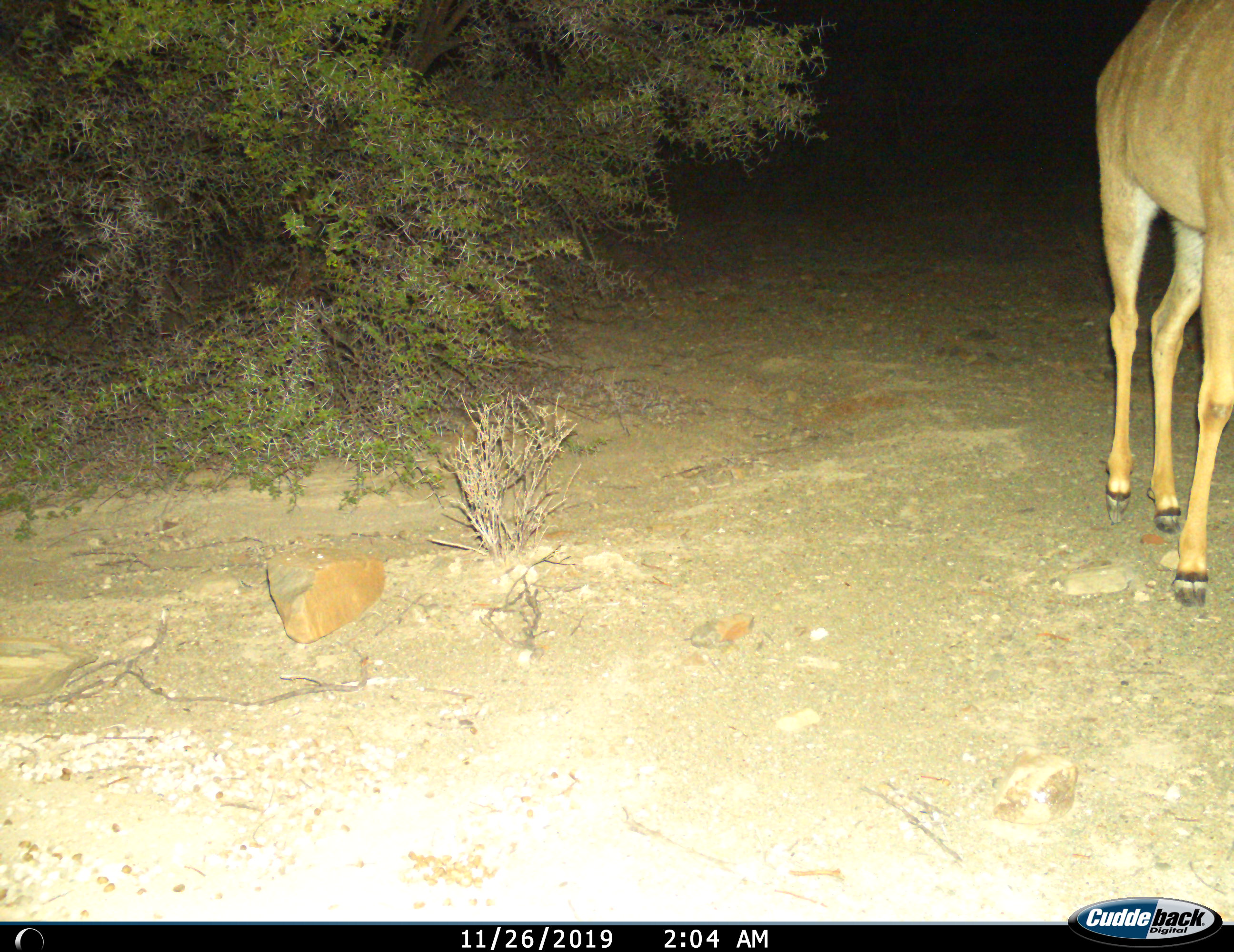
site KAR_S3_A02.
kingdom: Animalia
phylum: Chordata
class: Mammalia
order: Artiodactyla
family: Bovidae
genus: Tragelaphus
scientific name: Tragelaphus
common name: kudu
Kudu (Tragelaphus), count 1. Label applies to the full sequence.